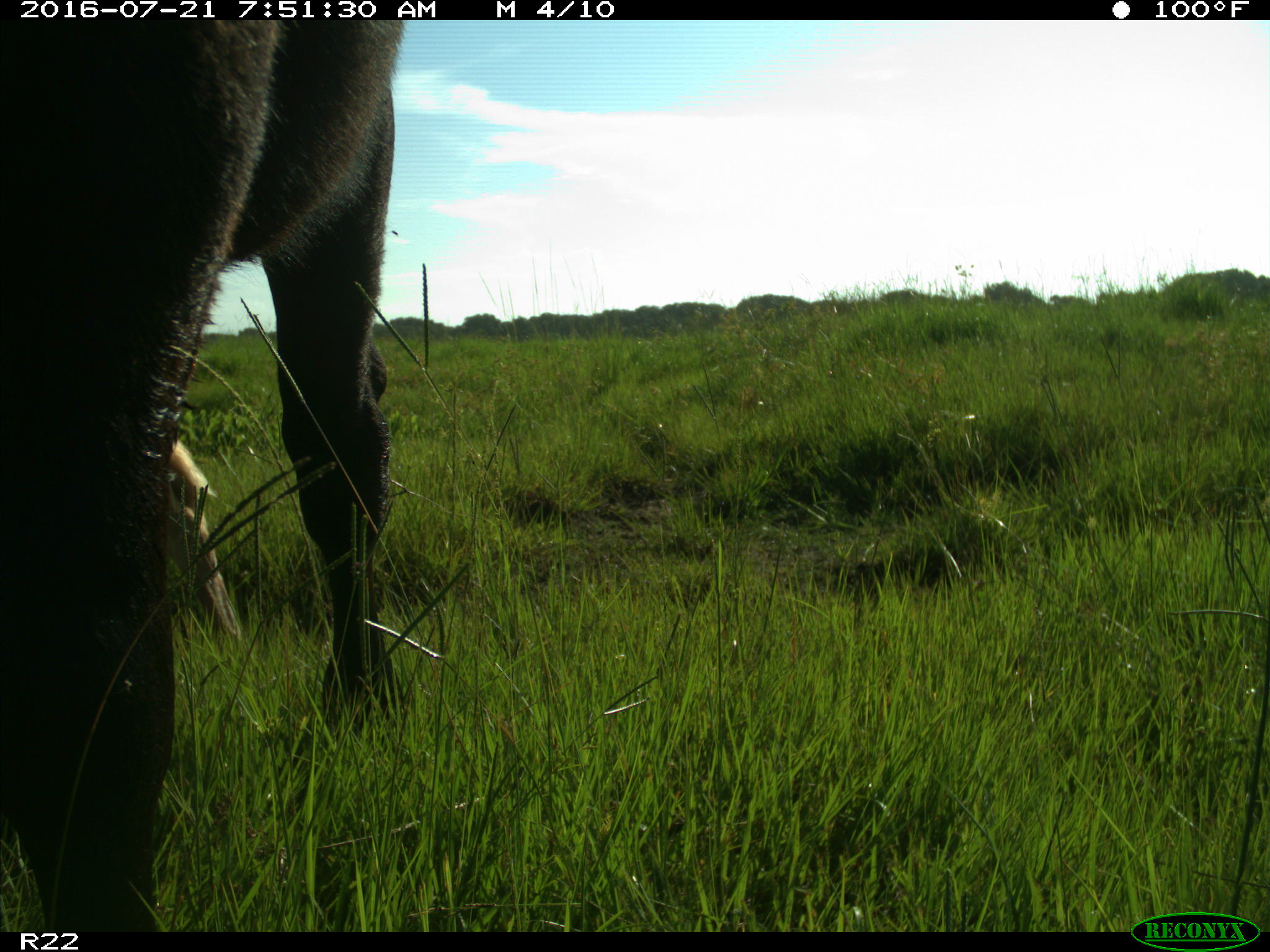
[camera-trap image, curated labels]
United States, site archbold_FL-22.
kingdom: Animalia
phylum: Chordata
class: Mammalia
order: Artiodactyla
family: Bovidae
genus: Bos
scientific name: Bos taurus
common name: domestic cow